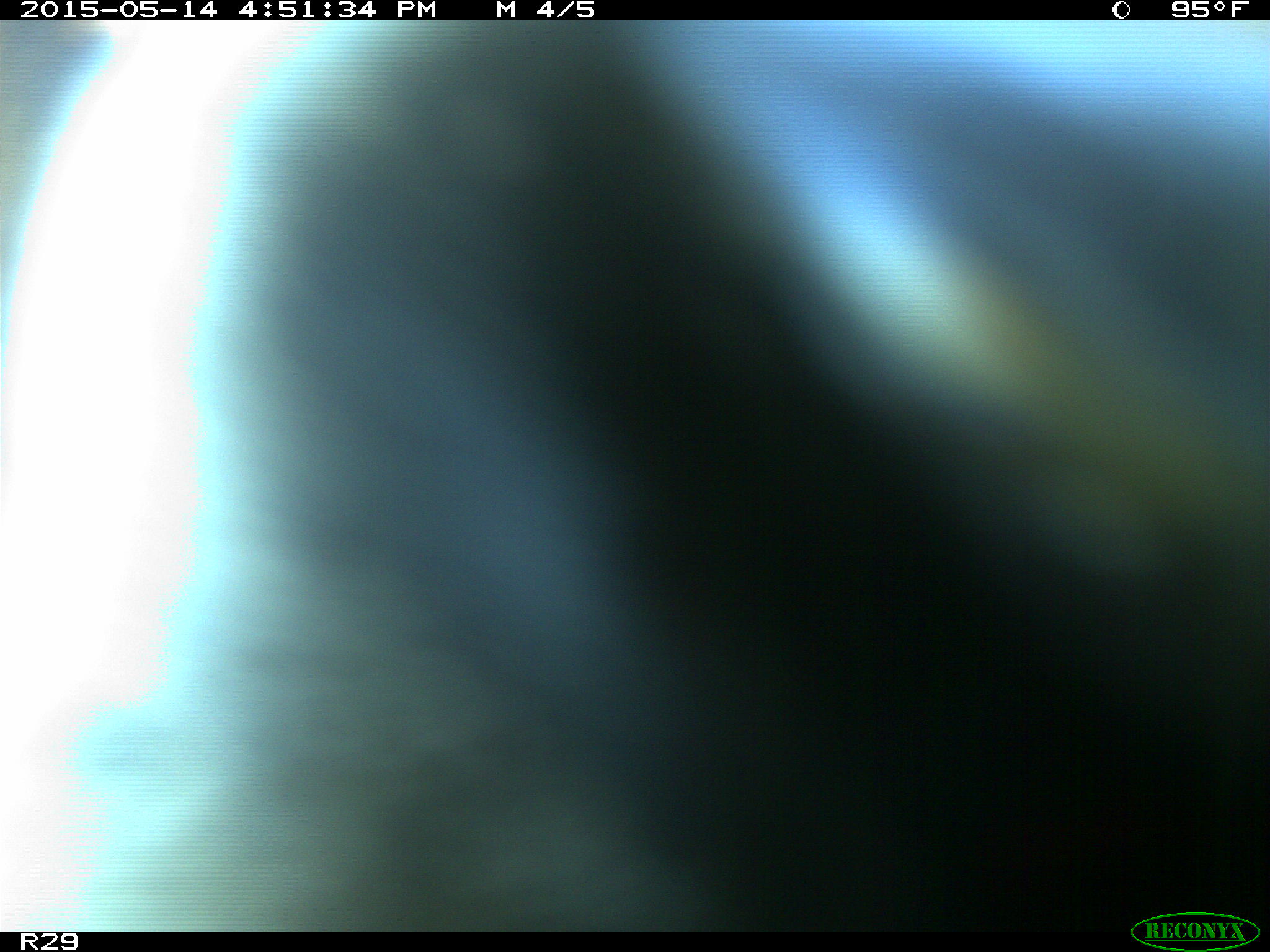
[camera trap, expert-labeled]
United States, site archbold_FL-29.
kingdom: Animalia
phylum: Chordata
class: Mammalia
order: Artiodactyla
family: Bovidae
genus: Bos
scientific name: Bos taurus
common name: domestic cow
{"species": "Bos taurus (domestic cow)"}